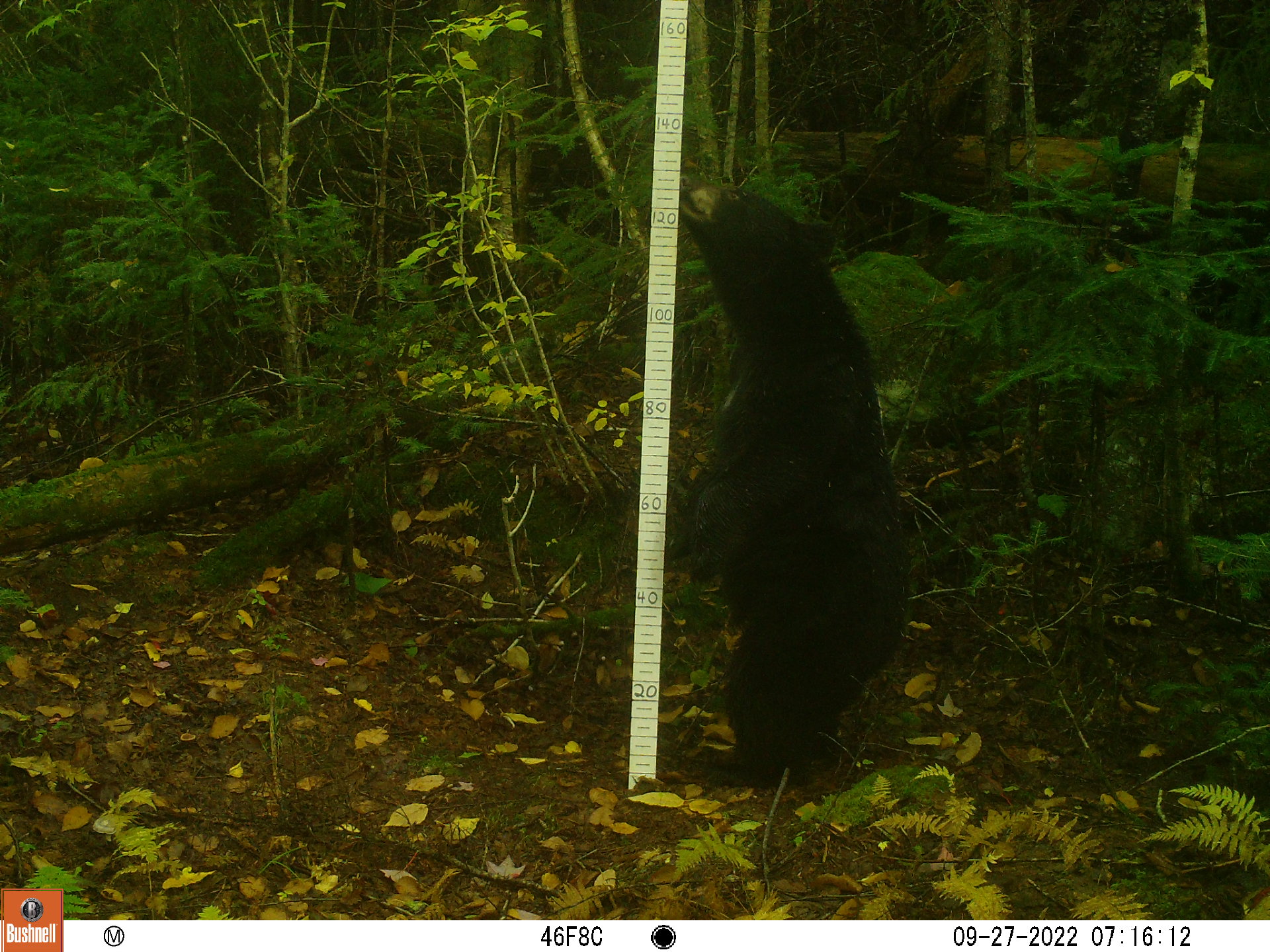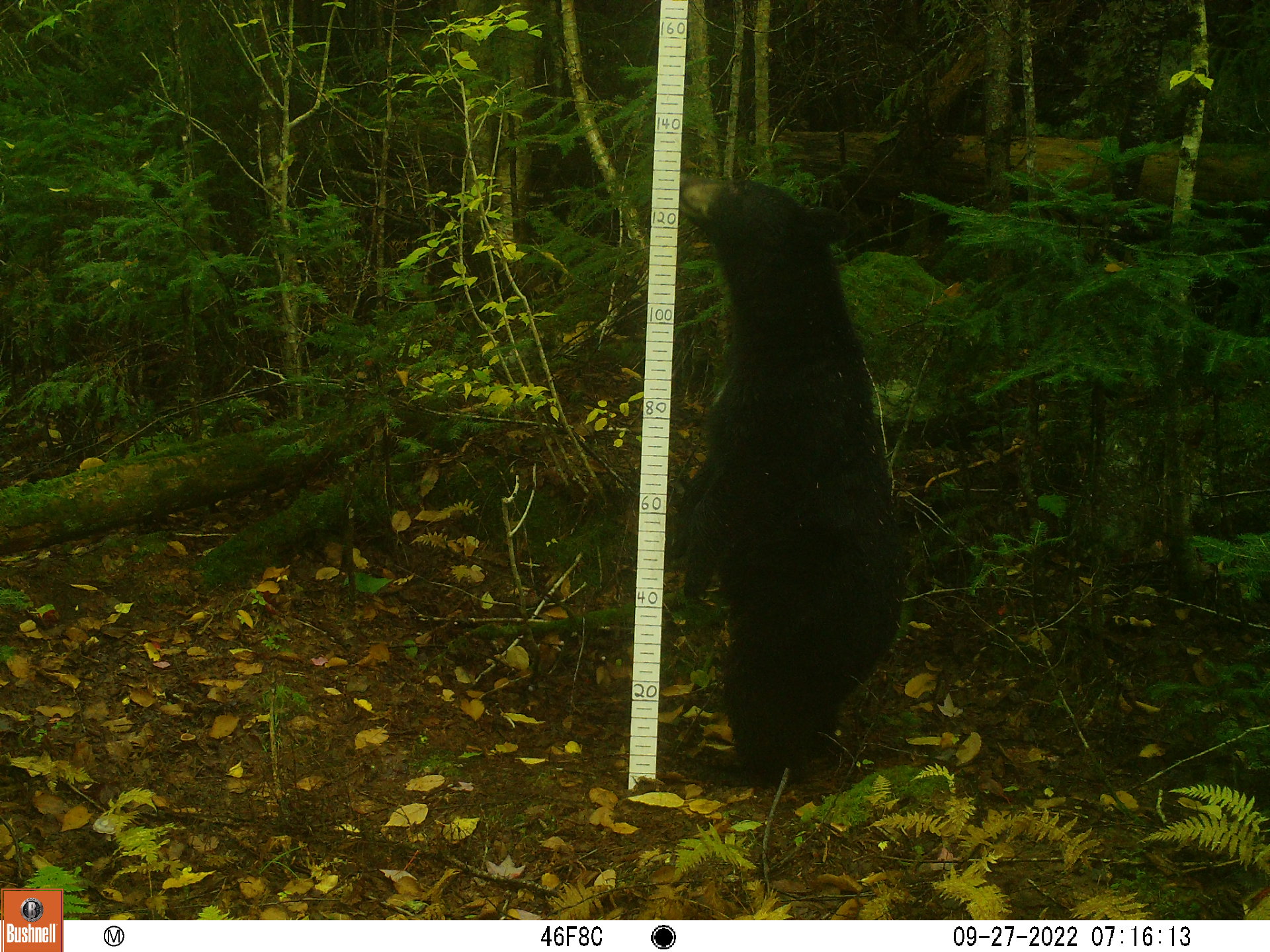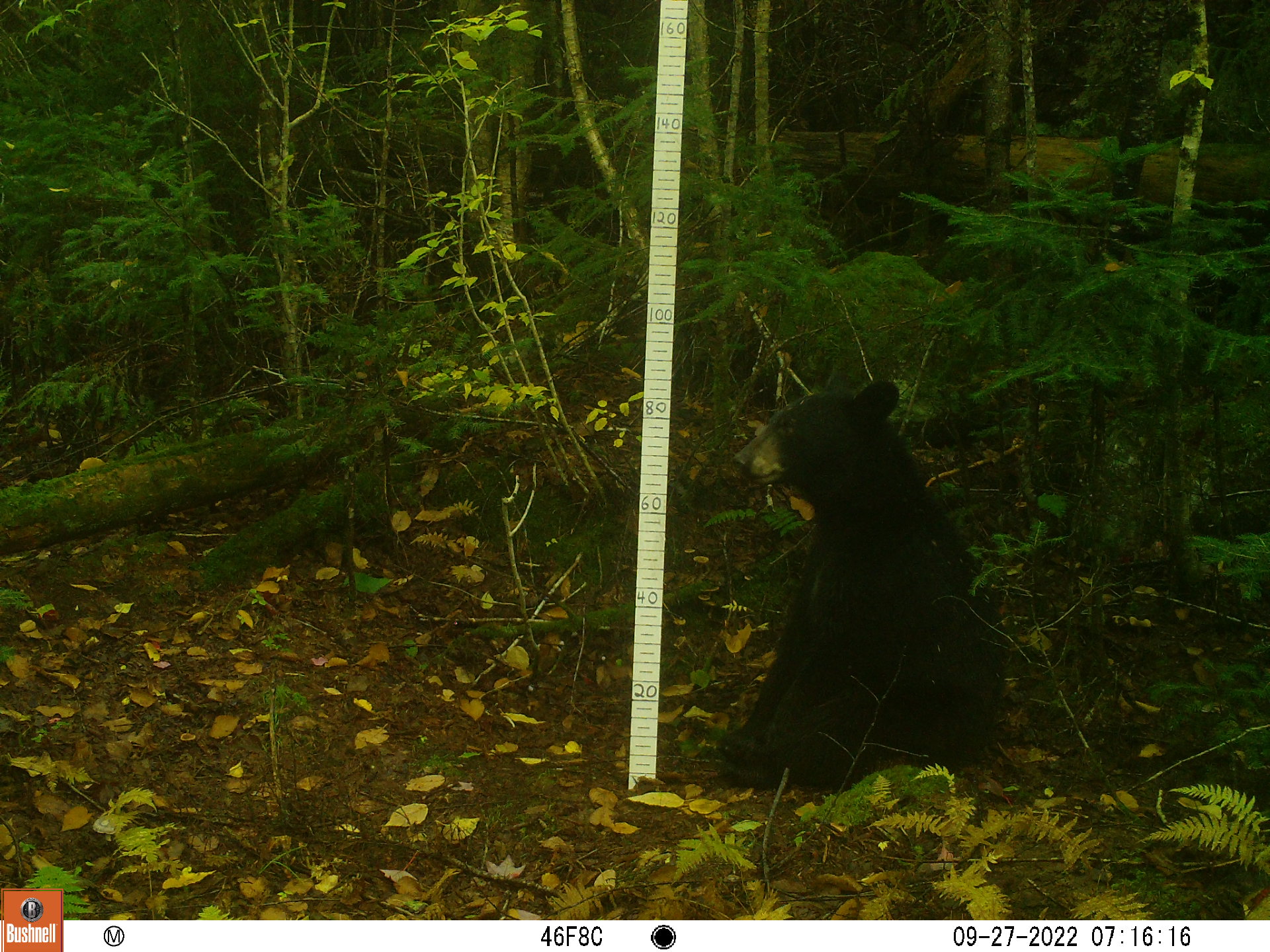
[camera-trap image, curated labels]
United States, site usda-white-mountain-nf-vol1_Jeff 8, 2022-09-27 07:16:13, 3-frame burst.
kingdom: Animalia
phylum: Chordata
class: Mammalia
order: Carnivora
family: Ursidae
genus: Ursus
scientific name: Ursus americanus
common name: black bear